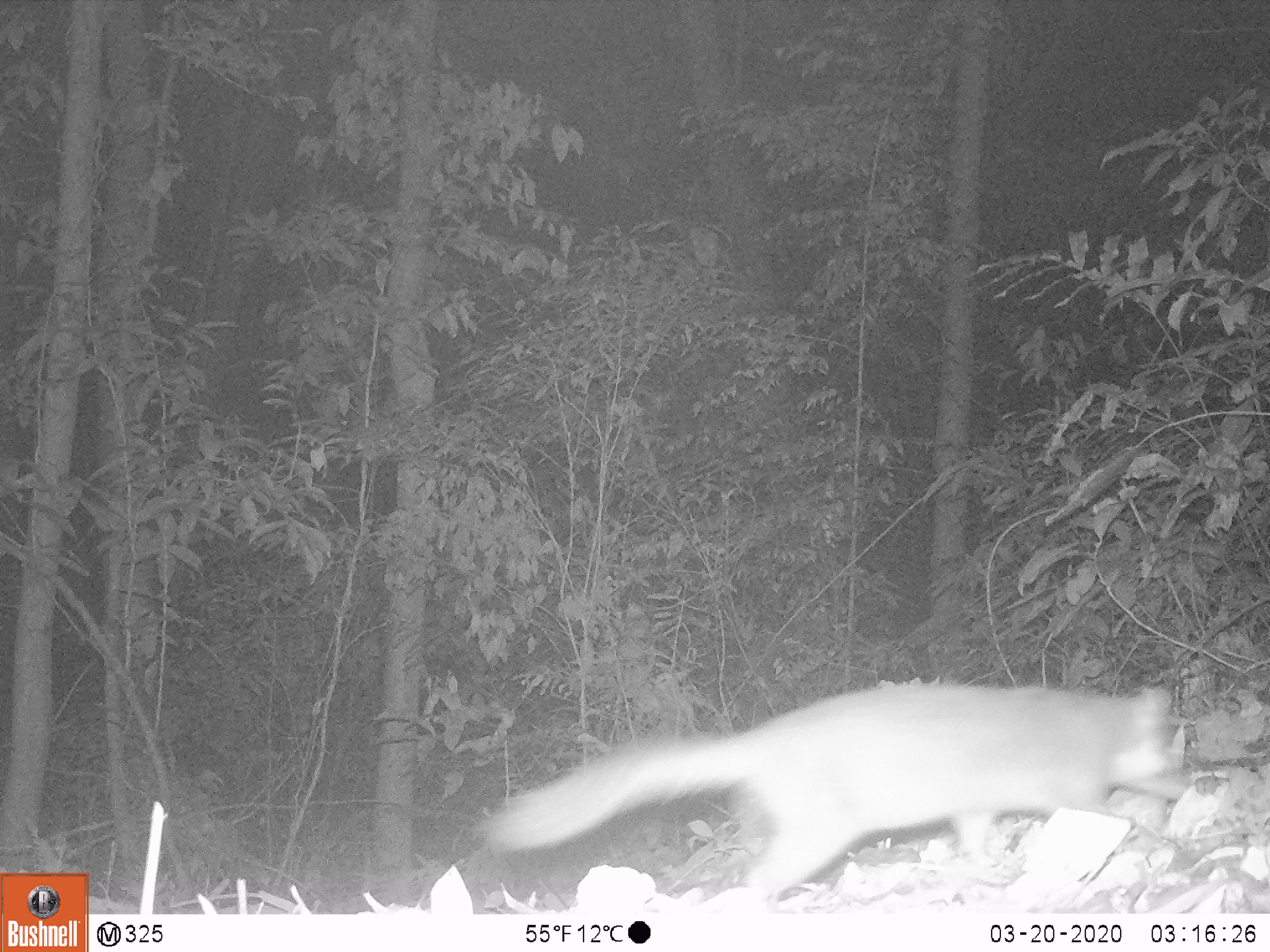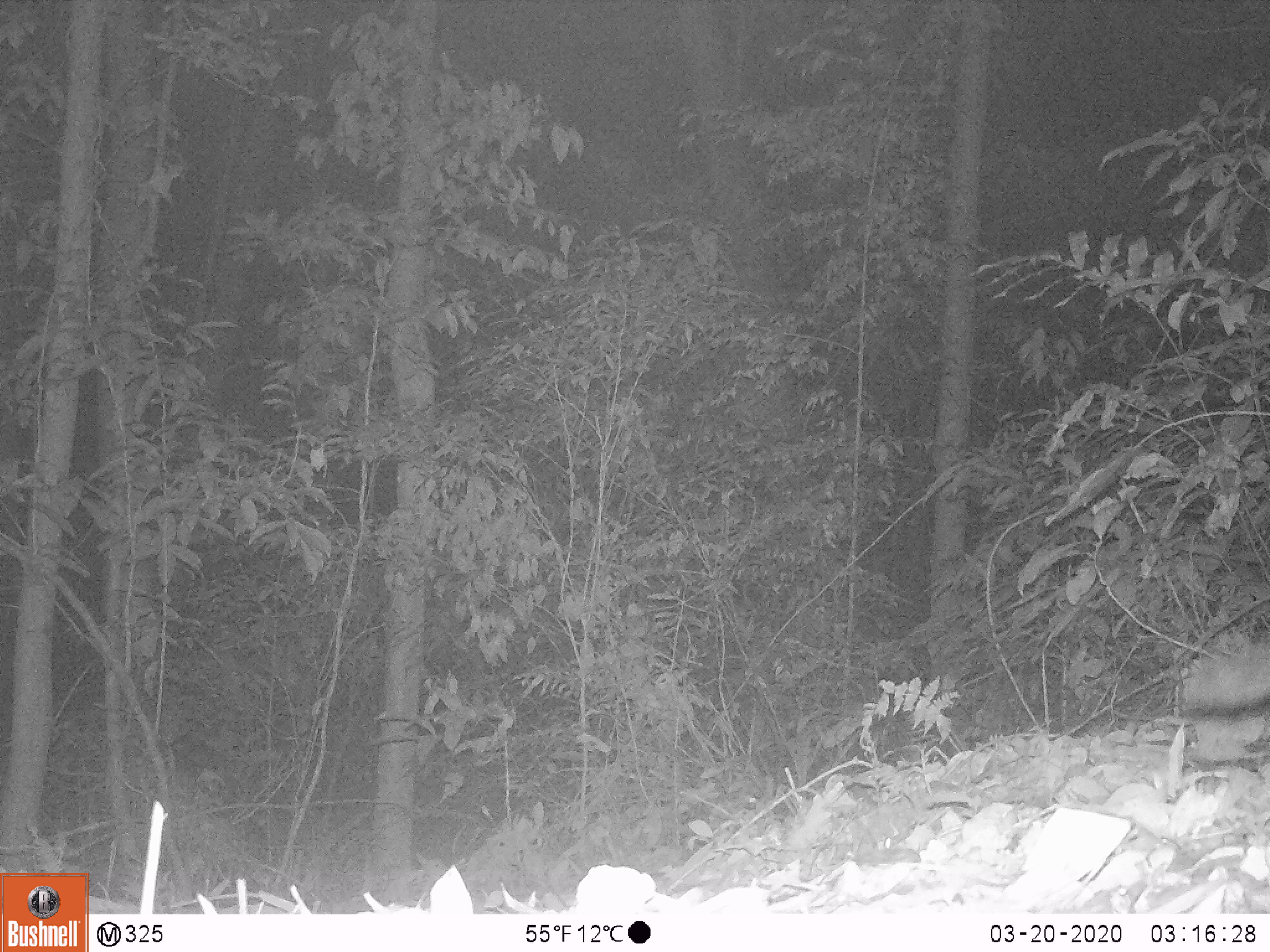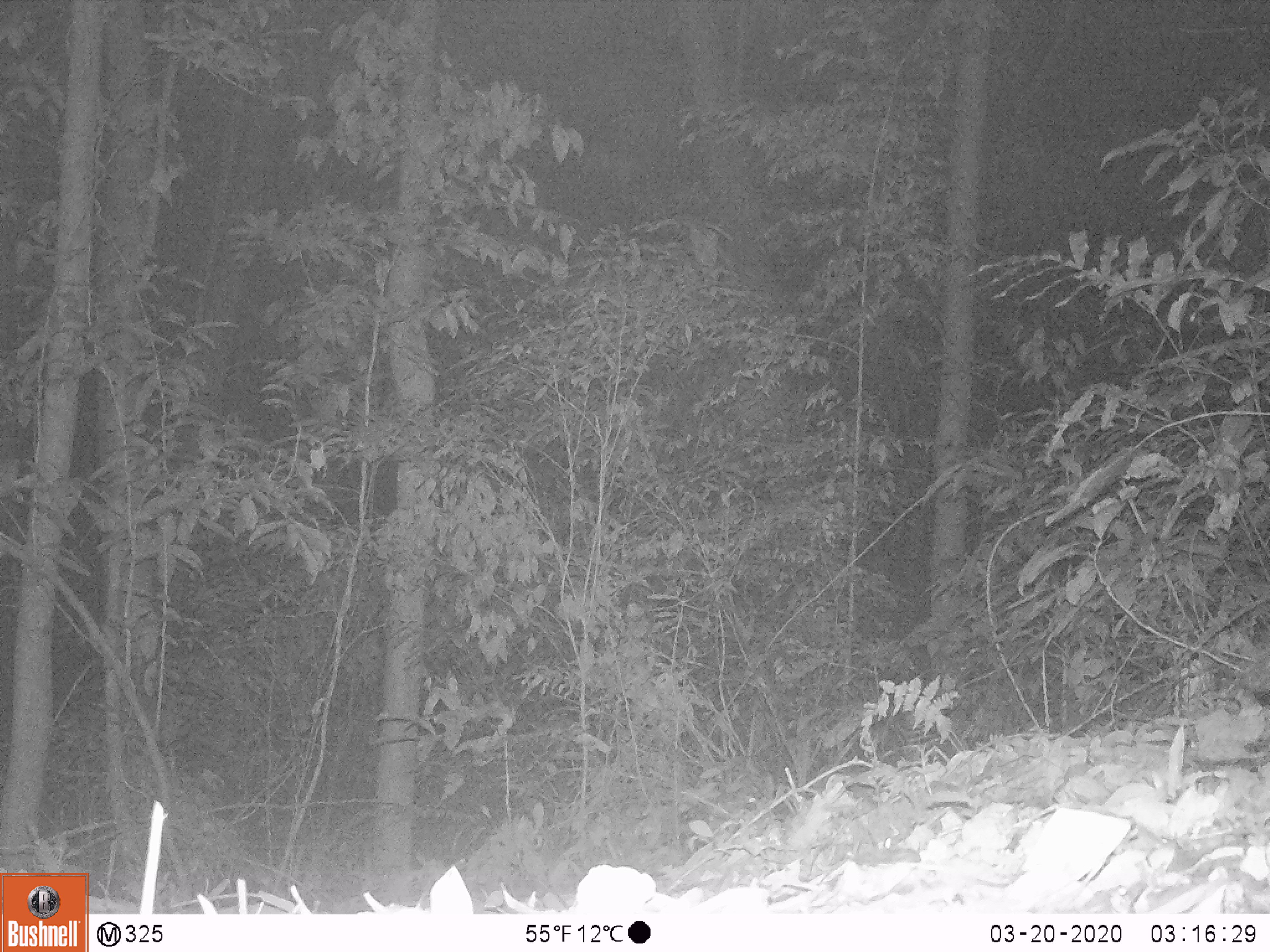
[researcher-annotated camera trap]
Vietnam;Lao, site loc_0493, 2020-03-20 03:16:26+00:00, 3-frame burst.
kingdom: Animalia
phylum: Chordata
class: Mammalia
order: Carnivora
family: Mustelidae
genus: Melogale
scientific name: Melogale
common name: ferret badger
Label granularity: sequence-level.